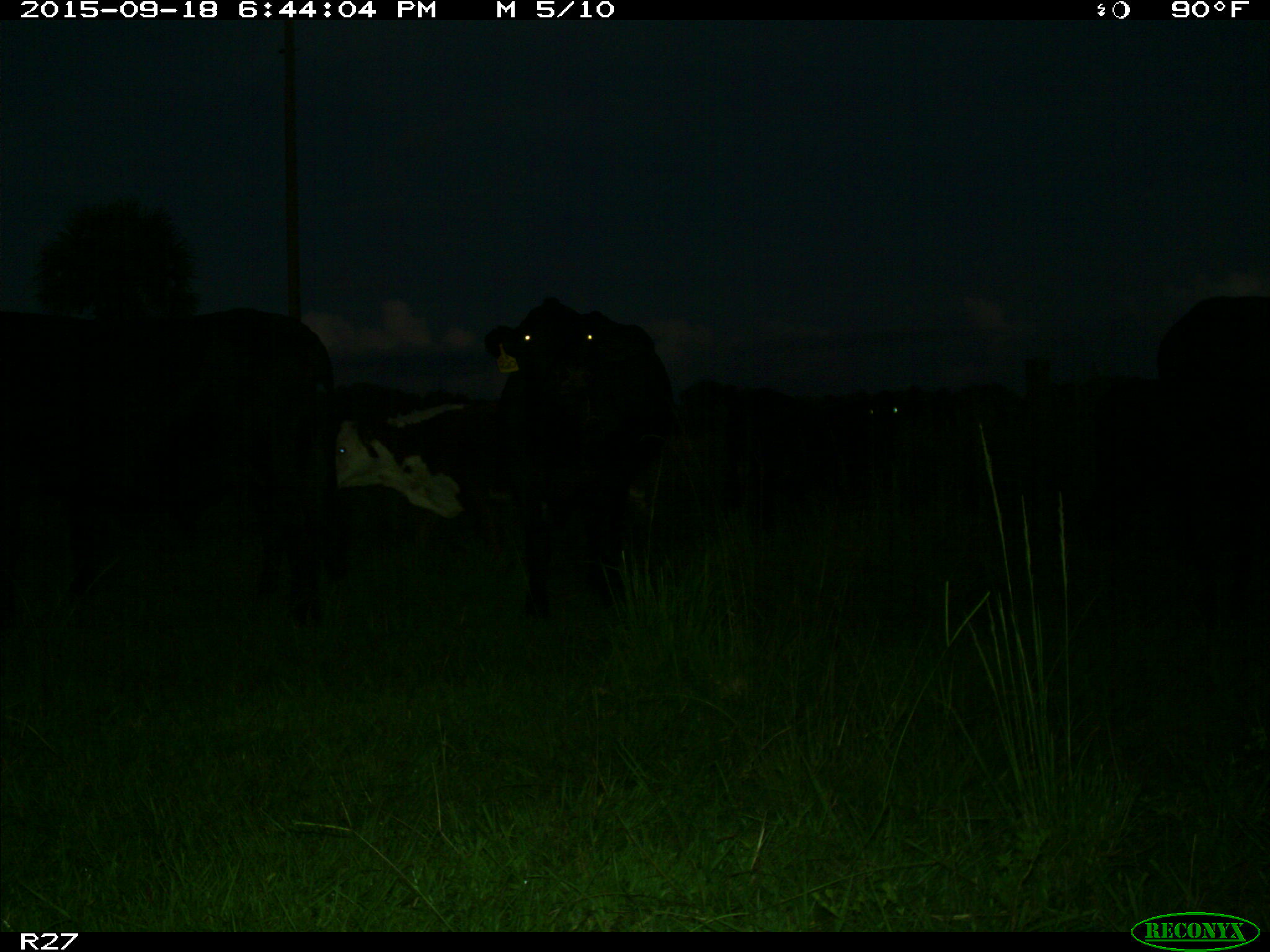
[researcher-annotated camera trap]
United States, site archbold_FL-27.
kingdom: Animalia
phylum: Chordata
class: Mammalia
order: Artiodactyla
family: Bovidae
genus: Bos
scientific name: Bos taurus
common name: domestic cow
Bos taurus (domestic cow).